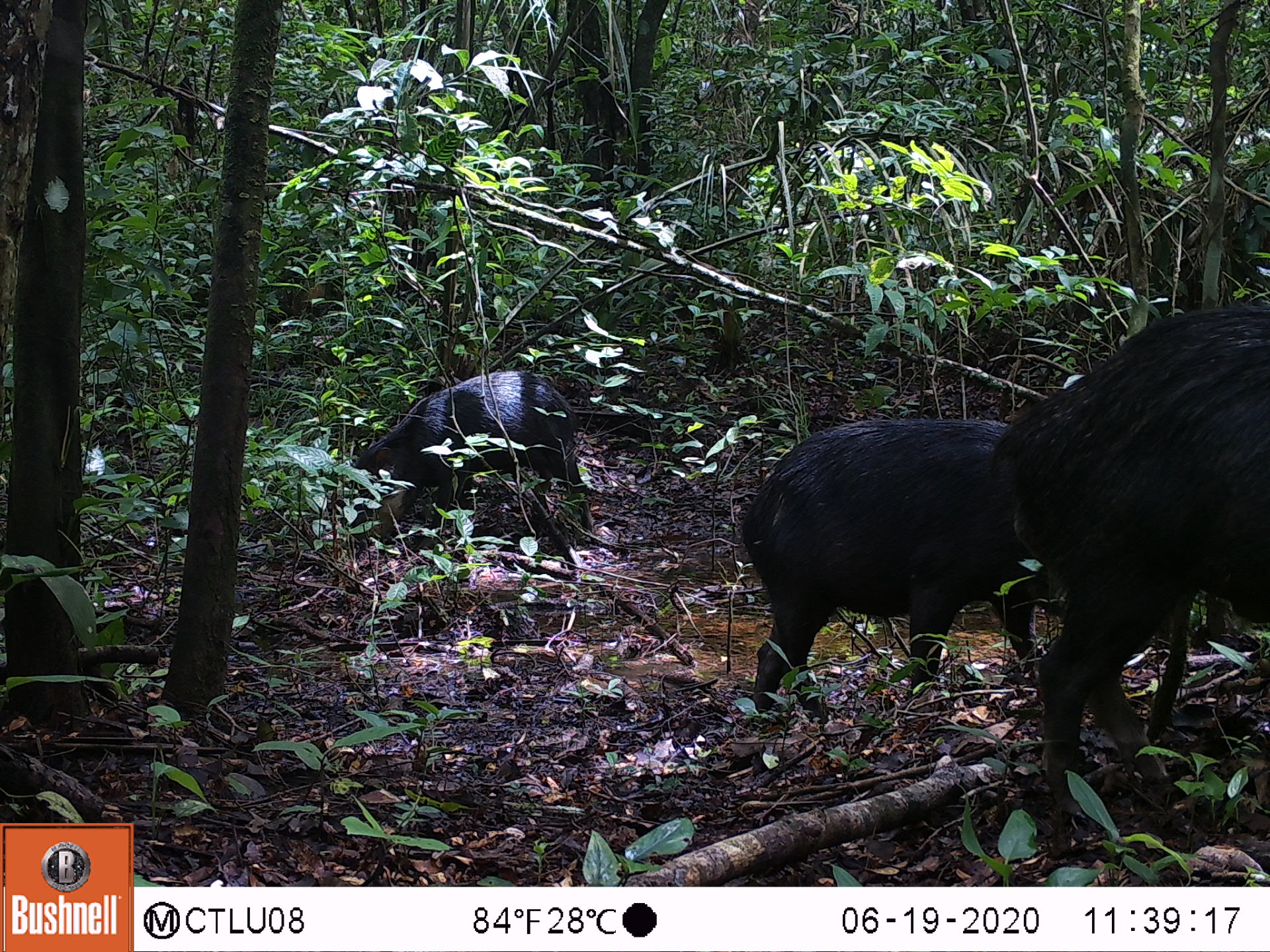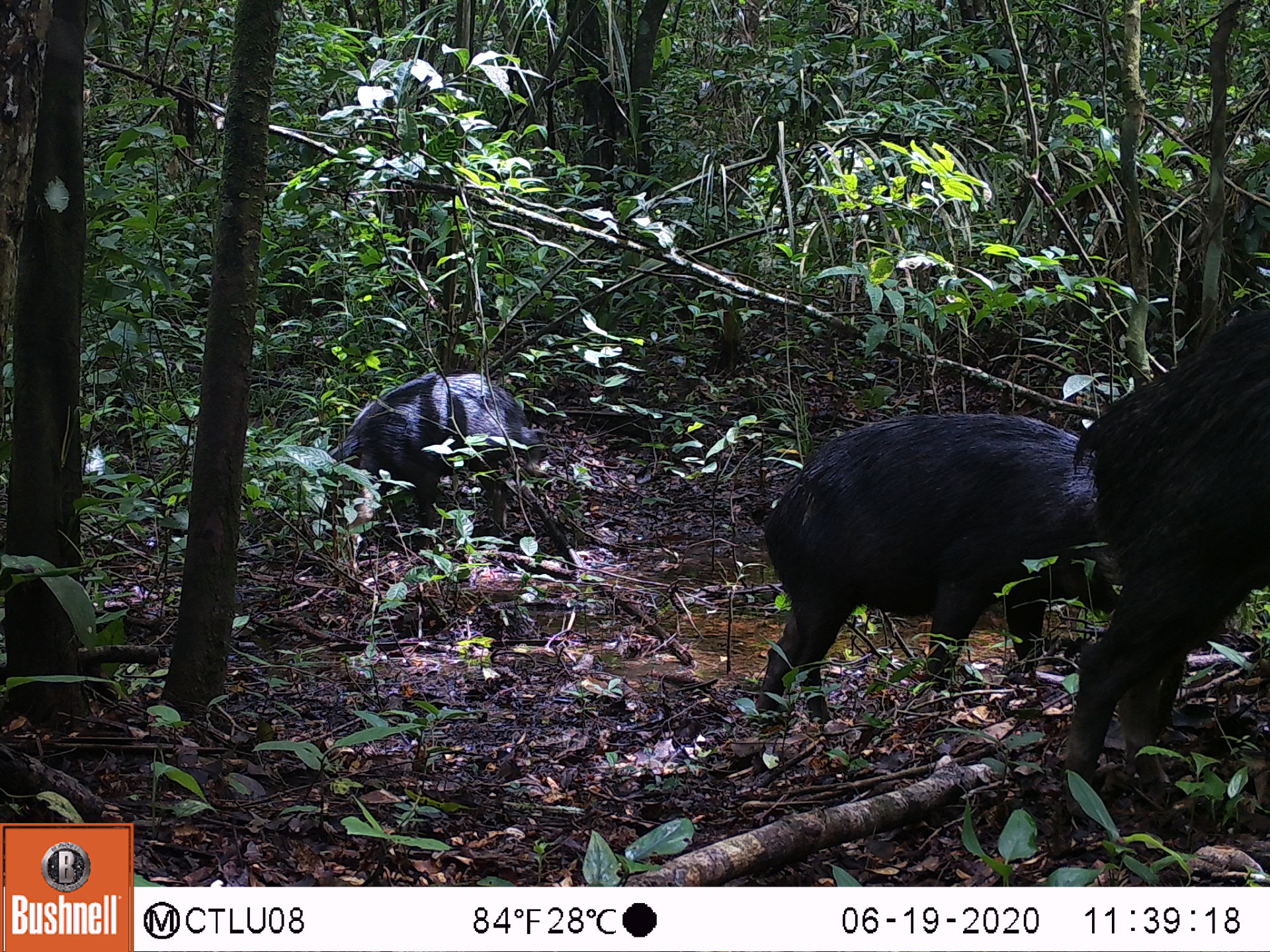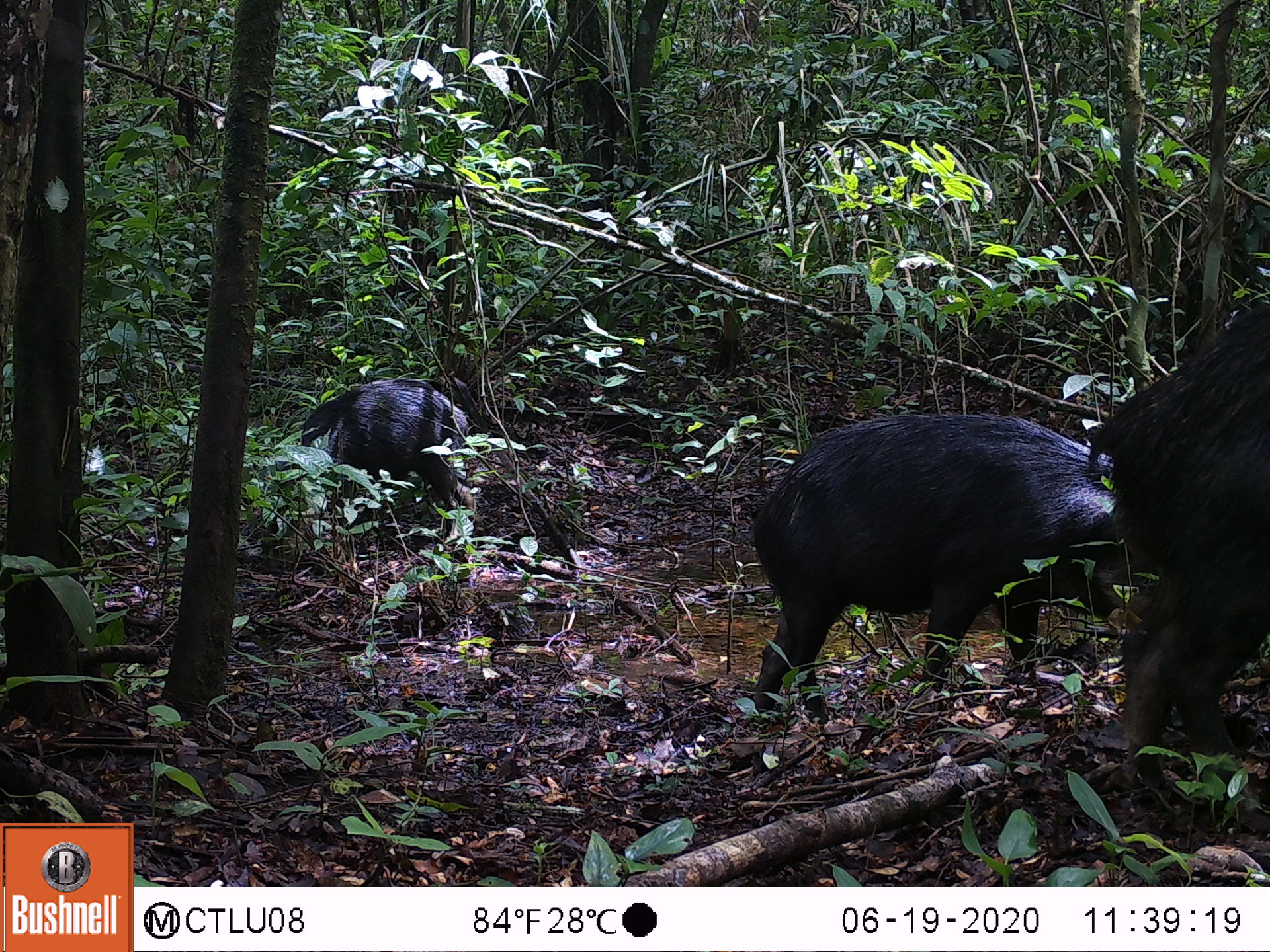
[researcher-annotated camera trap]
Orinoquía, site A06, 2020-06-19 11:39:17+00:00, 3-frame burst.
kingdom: Animalia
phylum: Chordata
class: Mammalia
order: Artiodactyla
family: Tayassuidae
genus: Tayassu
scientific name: Tayassu pecari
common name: white-lipped peccary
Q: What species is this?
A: White-lipped peccary (Tayassu pecari).